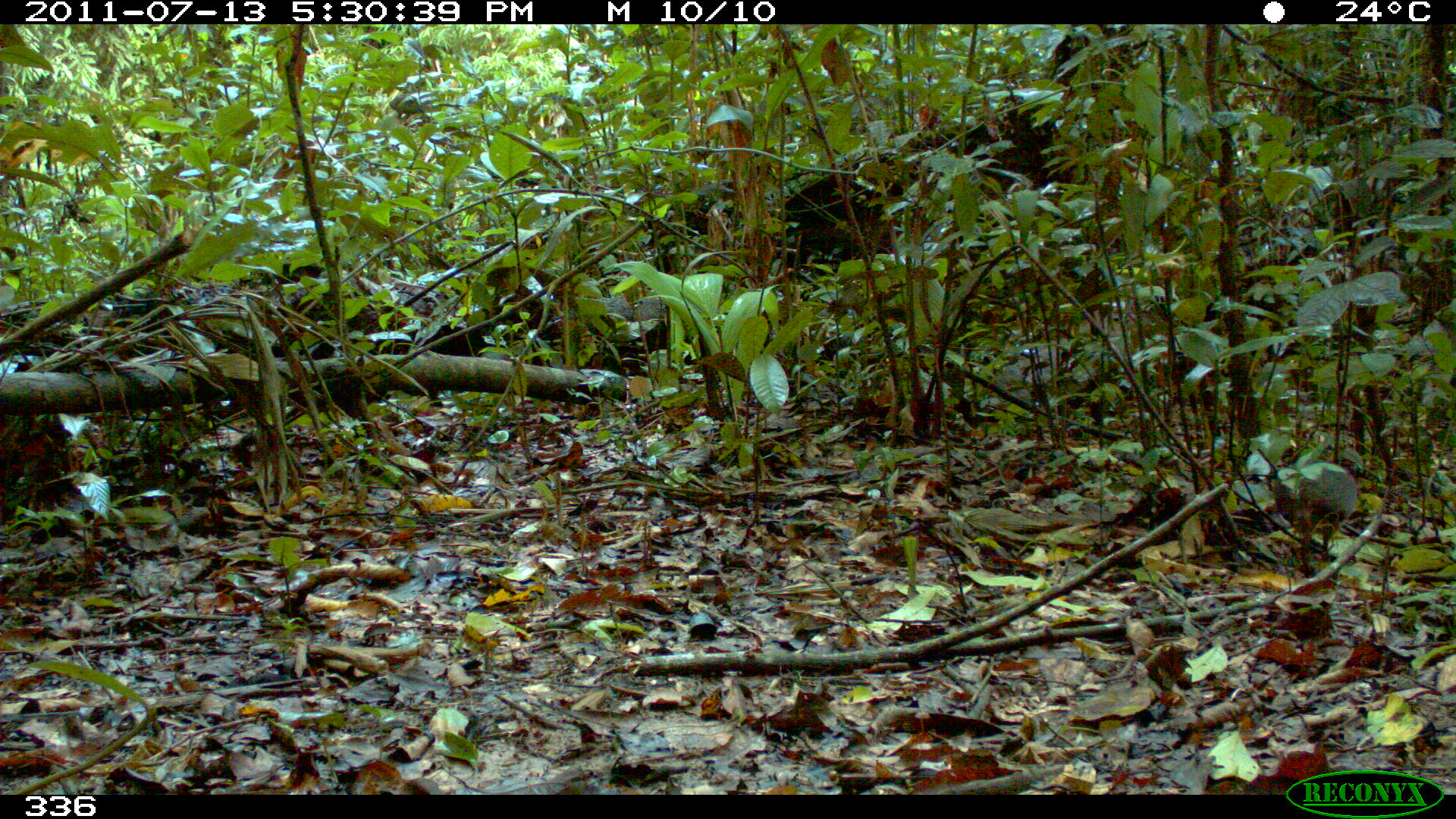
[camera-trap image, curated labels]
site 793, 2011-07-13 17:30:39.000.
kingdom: Animalia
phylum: Chordata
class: Aves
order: Galliformes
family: Phasianidae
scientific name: Phasianidae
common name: quails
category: quail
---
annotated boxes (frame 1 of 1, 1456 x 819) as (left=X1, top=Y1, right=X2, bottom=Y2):
quail: (left=1277, top=465, right=1356, bottom=566)